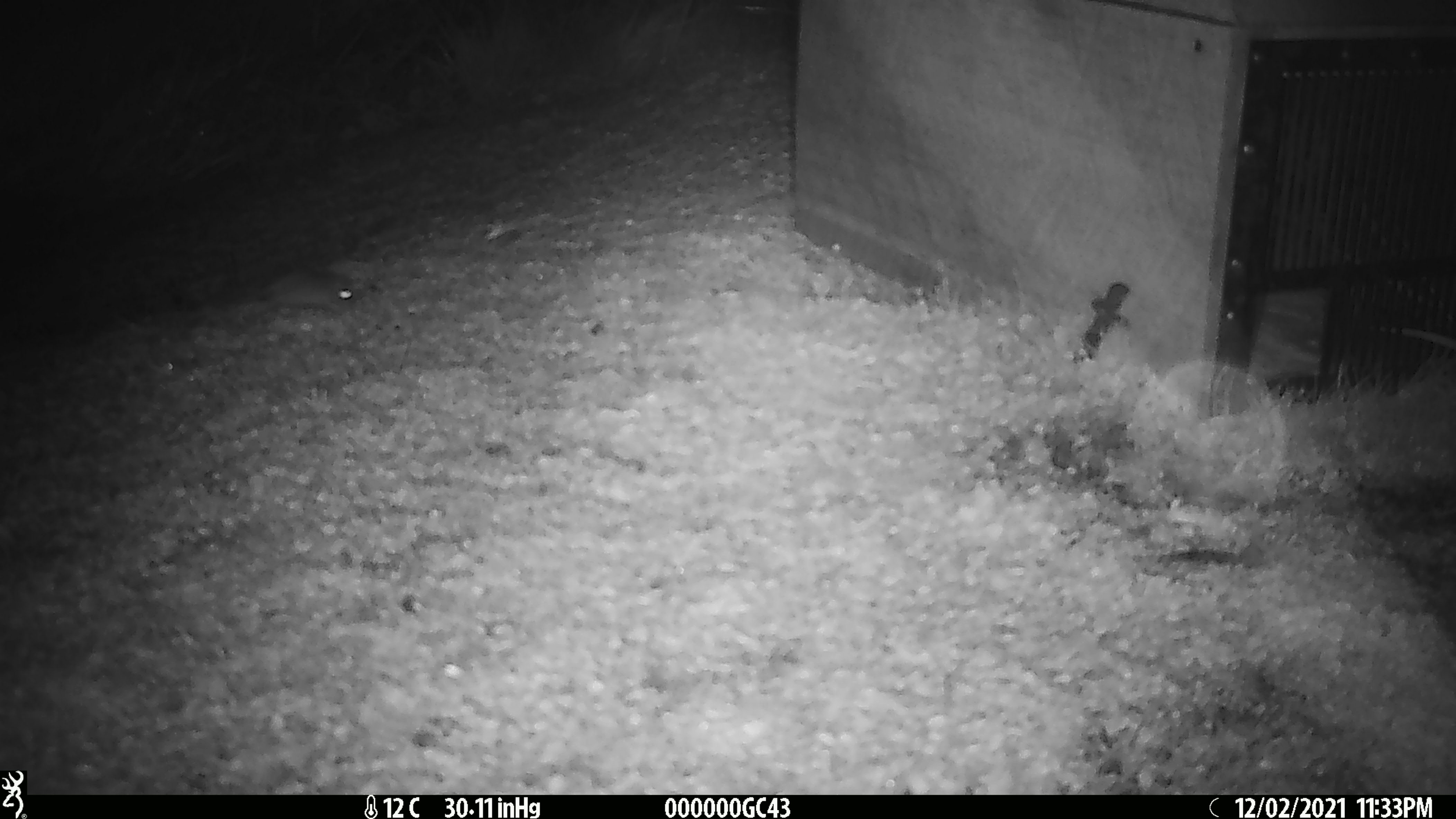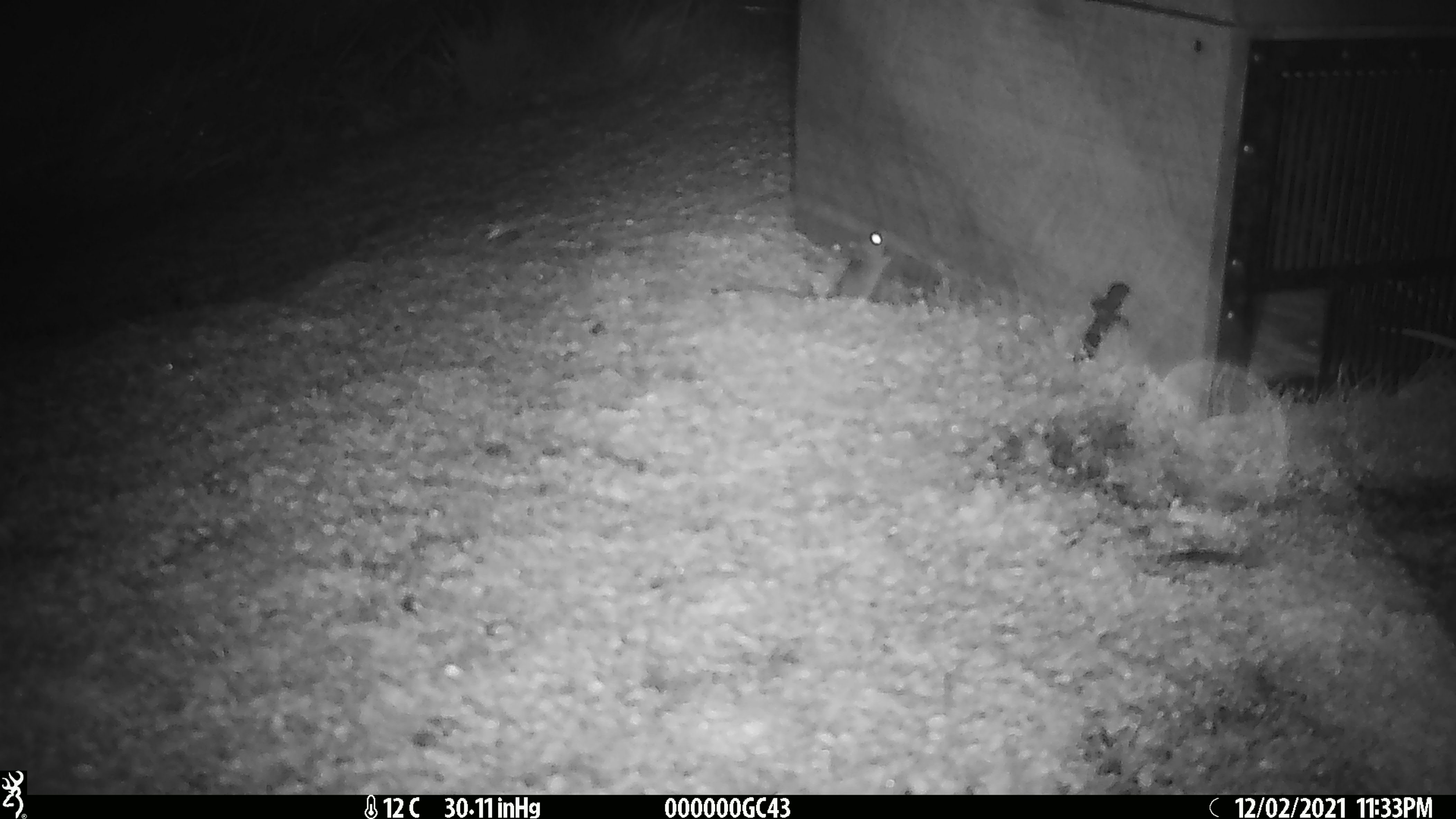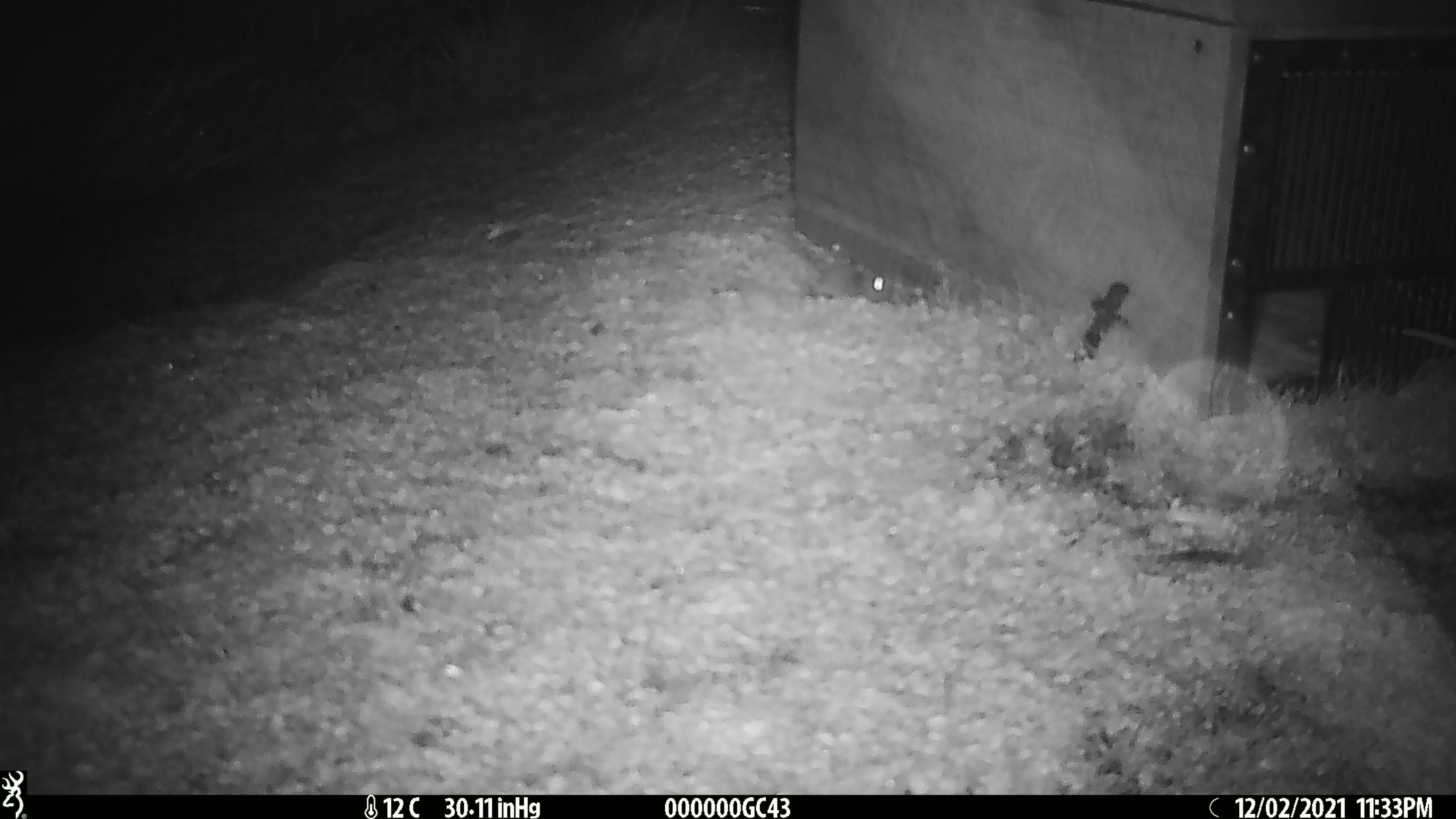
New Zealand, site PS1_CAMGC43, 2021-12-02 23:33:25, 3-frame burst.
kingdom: Animalia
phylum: Chordata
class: Mammalia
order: Rodentia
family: Muridae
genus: Mus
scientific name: Mus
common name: mouse